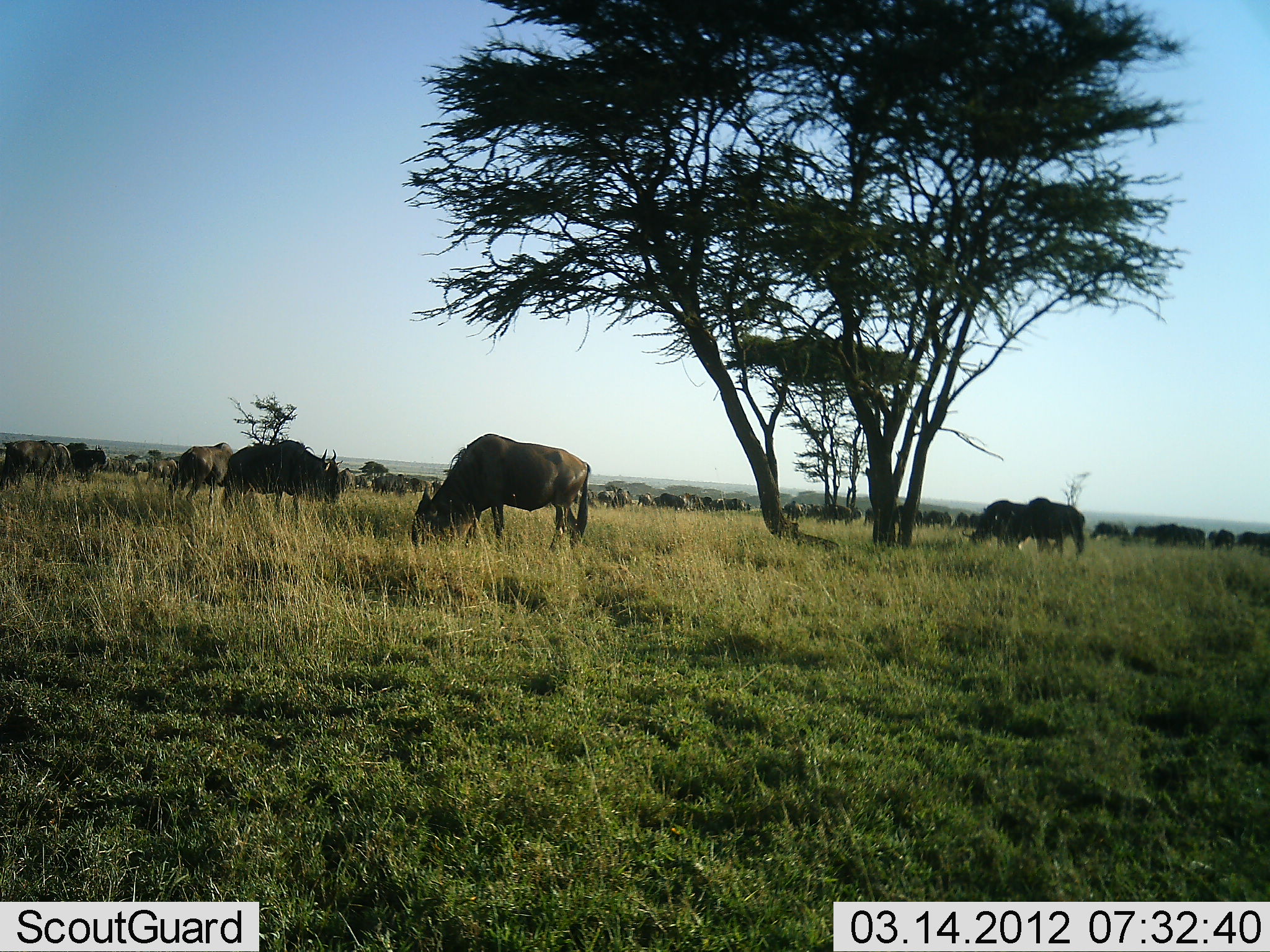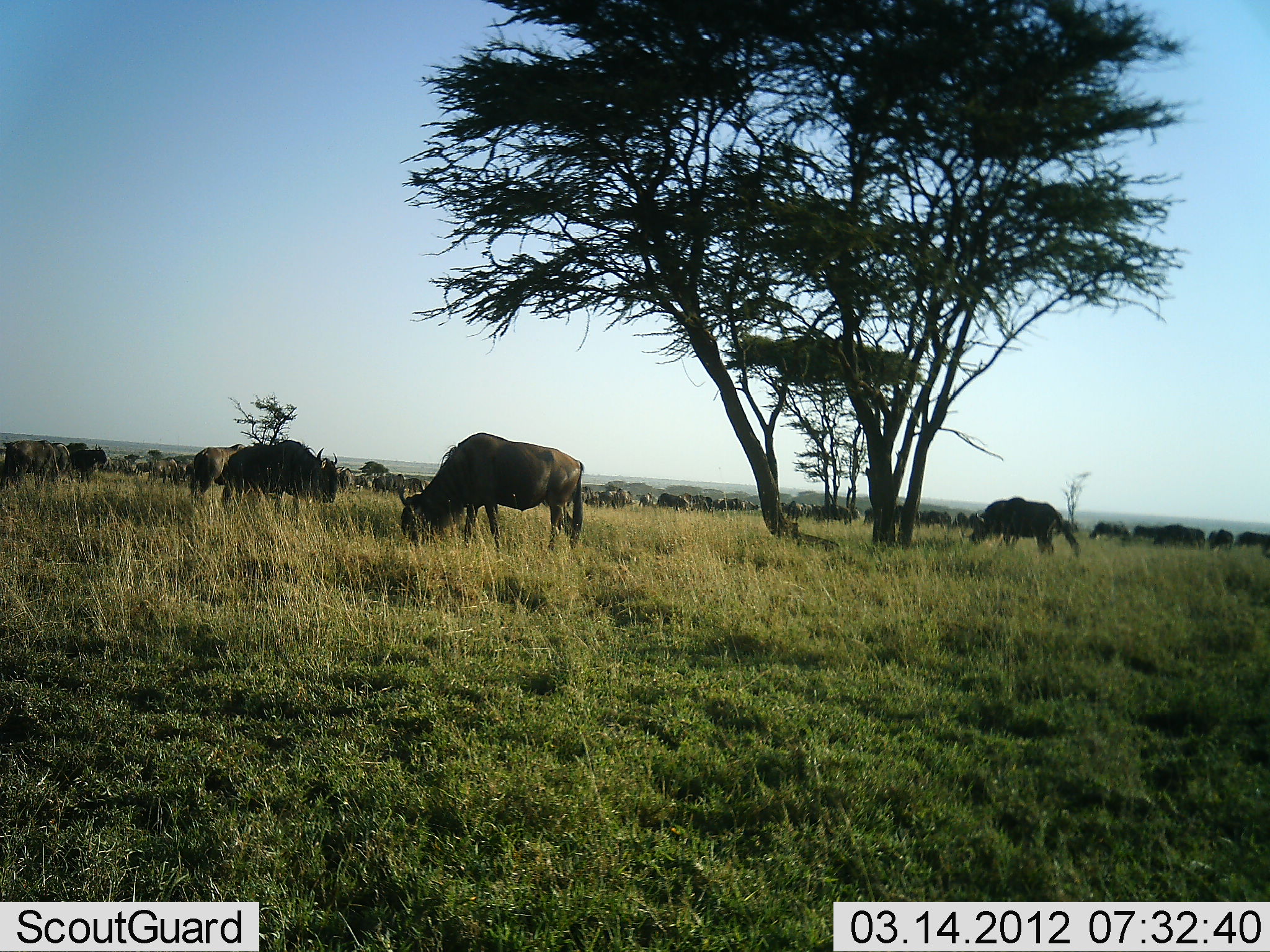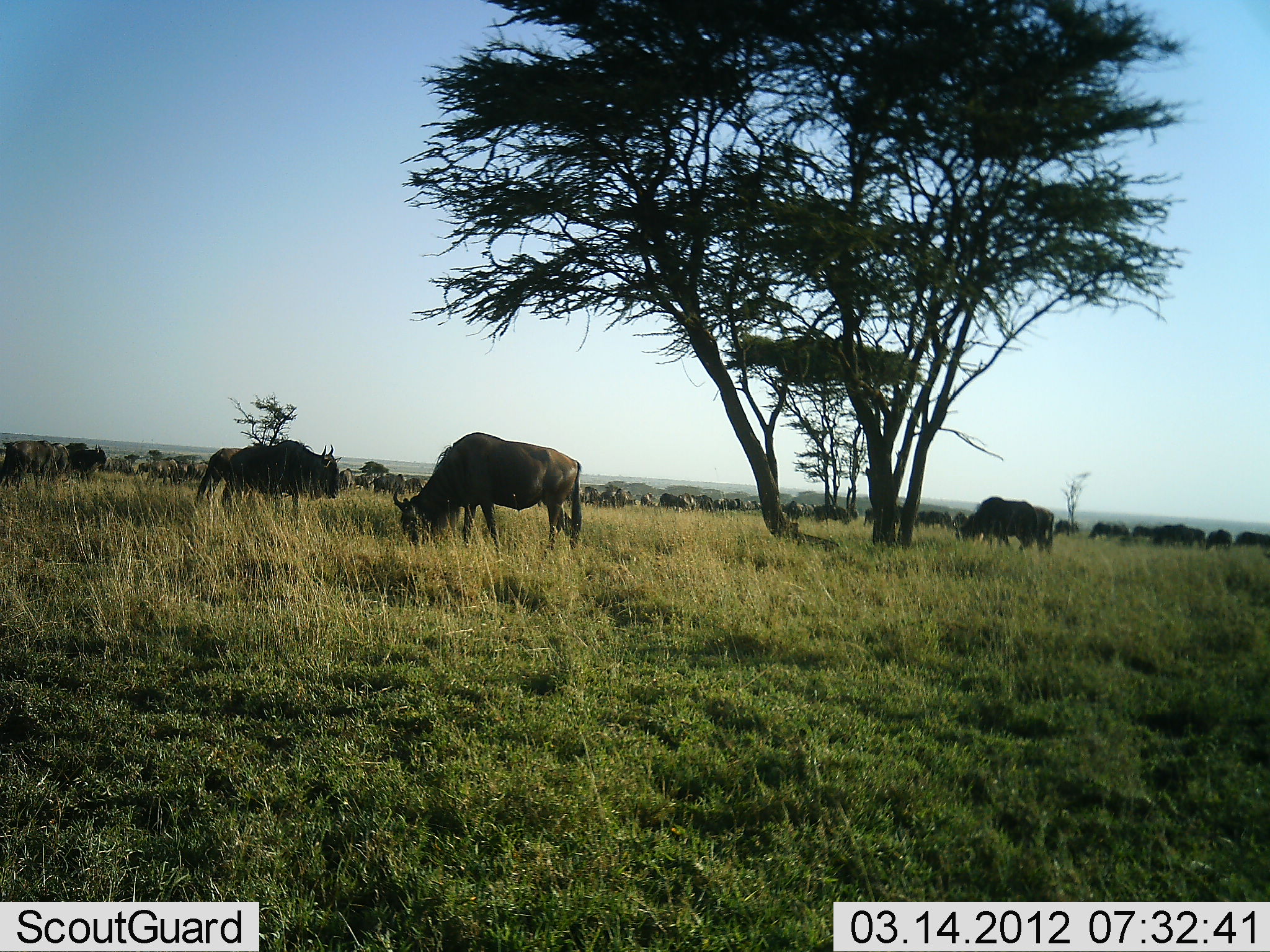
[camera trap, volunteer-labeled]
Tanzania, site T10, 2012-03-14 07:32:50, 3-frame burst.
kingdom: Animalia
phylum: Chordata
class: Mammalia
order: Artiodactyla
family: Bovidae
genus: Connochaetes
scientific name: Connochaetes taurinus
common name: blue wildebeest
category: wildebeest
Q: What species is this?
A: Wildebeest (blue wildebeest) (Connochaetes taurinus).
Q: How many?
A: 11-50.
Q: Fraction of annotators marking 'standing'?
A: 39%.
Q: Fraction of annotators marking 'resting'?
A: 6%.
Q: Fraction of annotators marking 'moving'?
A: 33%.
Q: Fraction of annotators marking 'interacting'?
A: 0%.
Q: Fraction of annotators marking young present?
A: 0%.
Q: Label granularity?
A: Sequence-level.